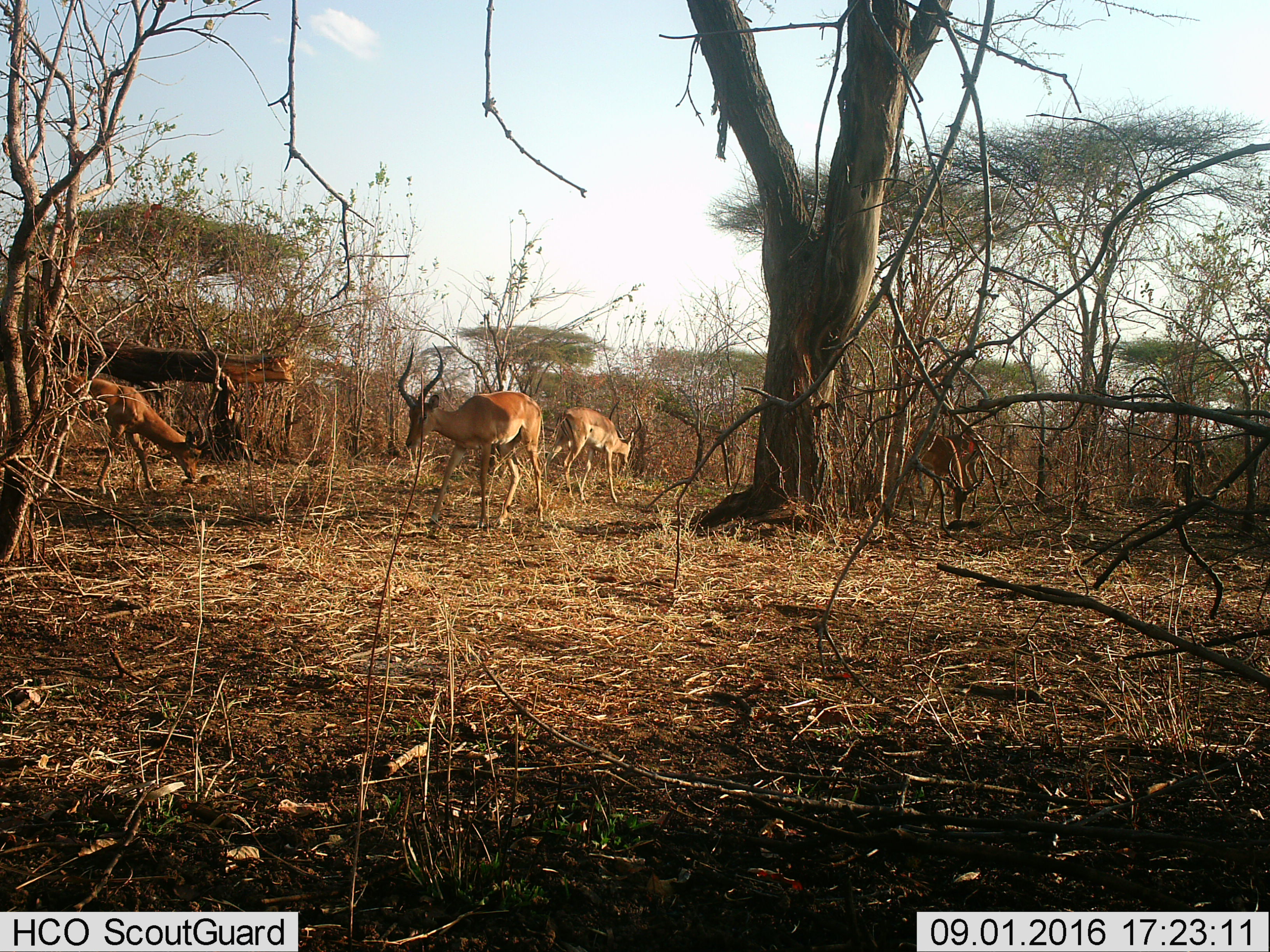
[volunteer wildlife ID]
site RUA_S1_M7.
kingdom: Animalia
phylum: Chordata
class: Mammalia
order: Artiodactyla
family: Bovidae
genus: Aepyceros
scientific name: Aepyceros melampus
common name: impala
Impala (Aepyceros melampus), count 4. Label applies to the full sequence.